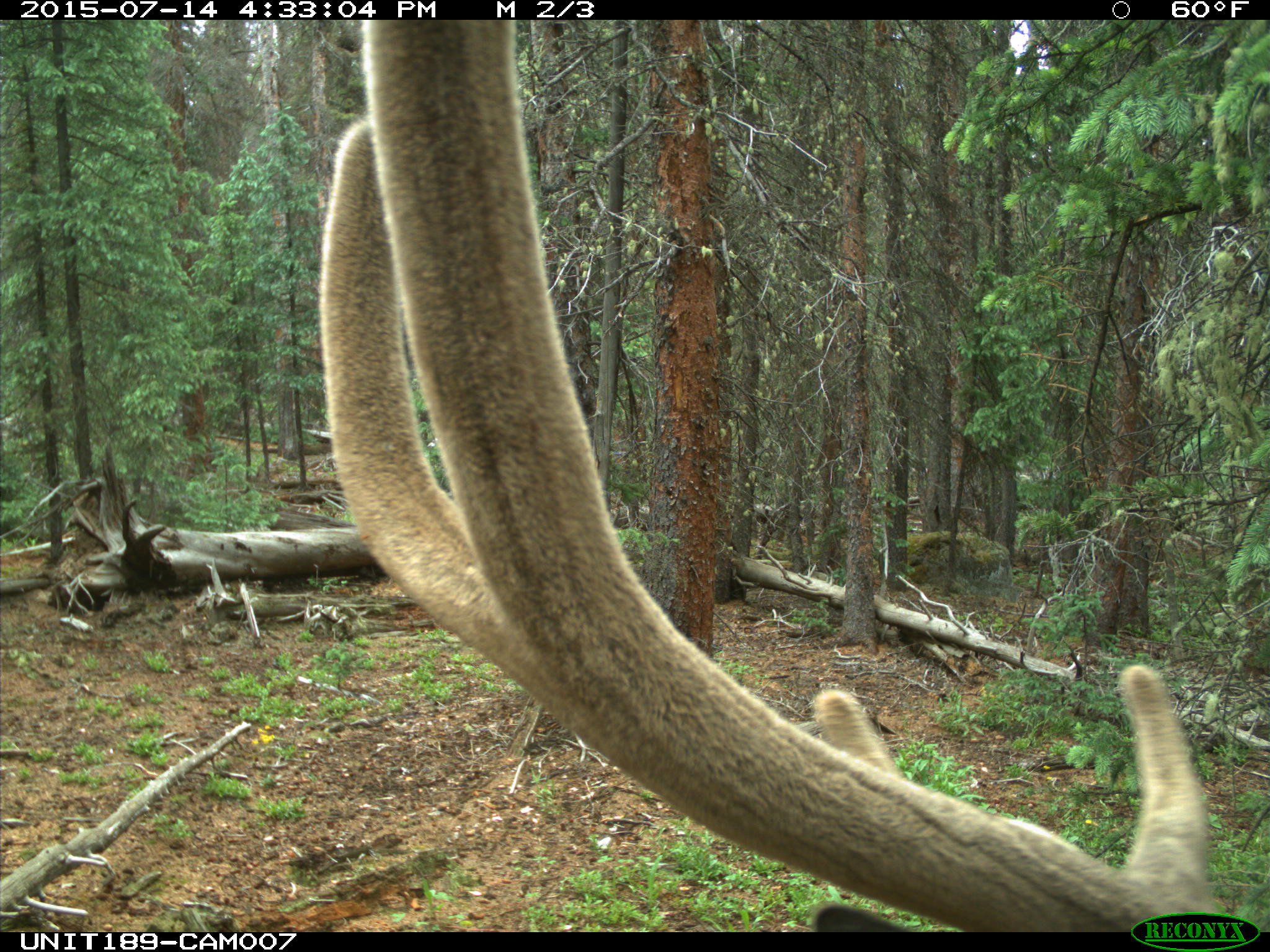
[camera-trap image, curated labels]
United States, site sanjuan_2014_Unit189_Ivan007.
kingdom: Animalia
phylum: Chordata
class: Mammalia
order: Artiodactyla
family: Cervidae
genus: Cervus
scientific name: Cervus elaphus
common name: red deer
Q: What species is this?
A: Cervus elaphus (red deer).